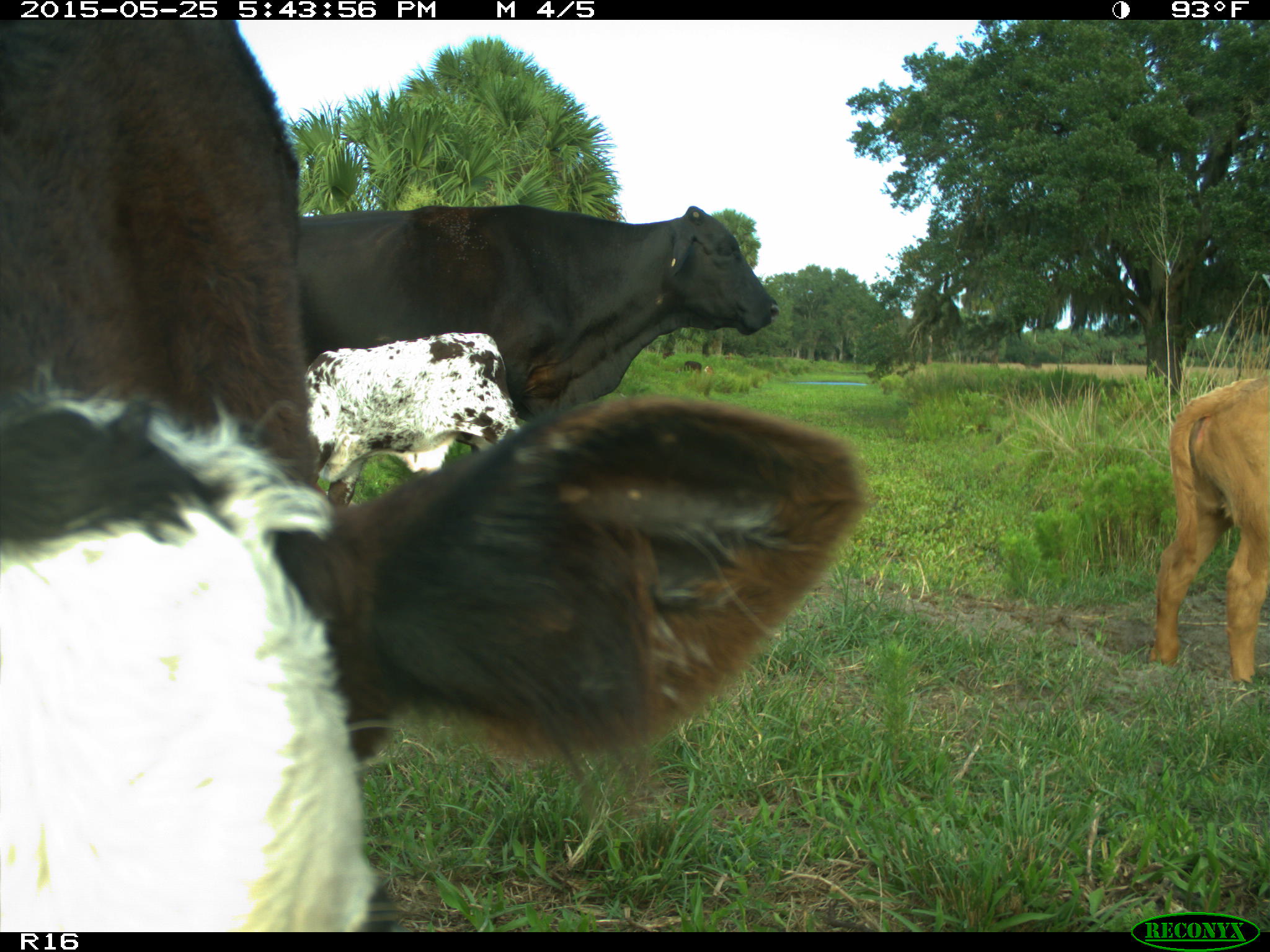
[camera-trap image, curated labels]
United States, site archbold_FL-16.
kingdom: Animalia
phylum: Chordata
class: Mammalia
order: Artiodactyla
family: Bovidae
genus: Bos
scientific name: Bos taurus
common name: domestic cow